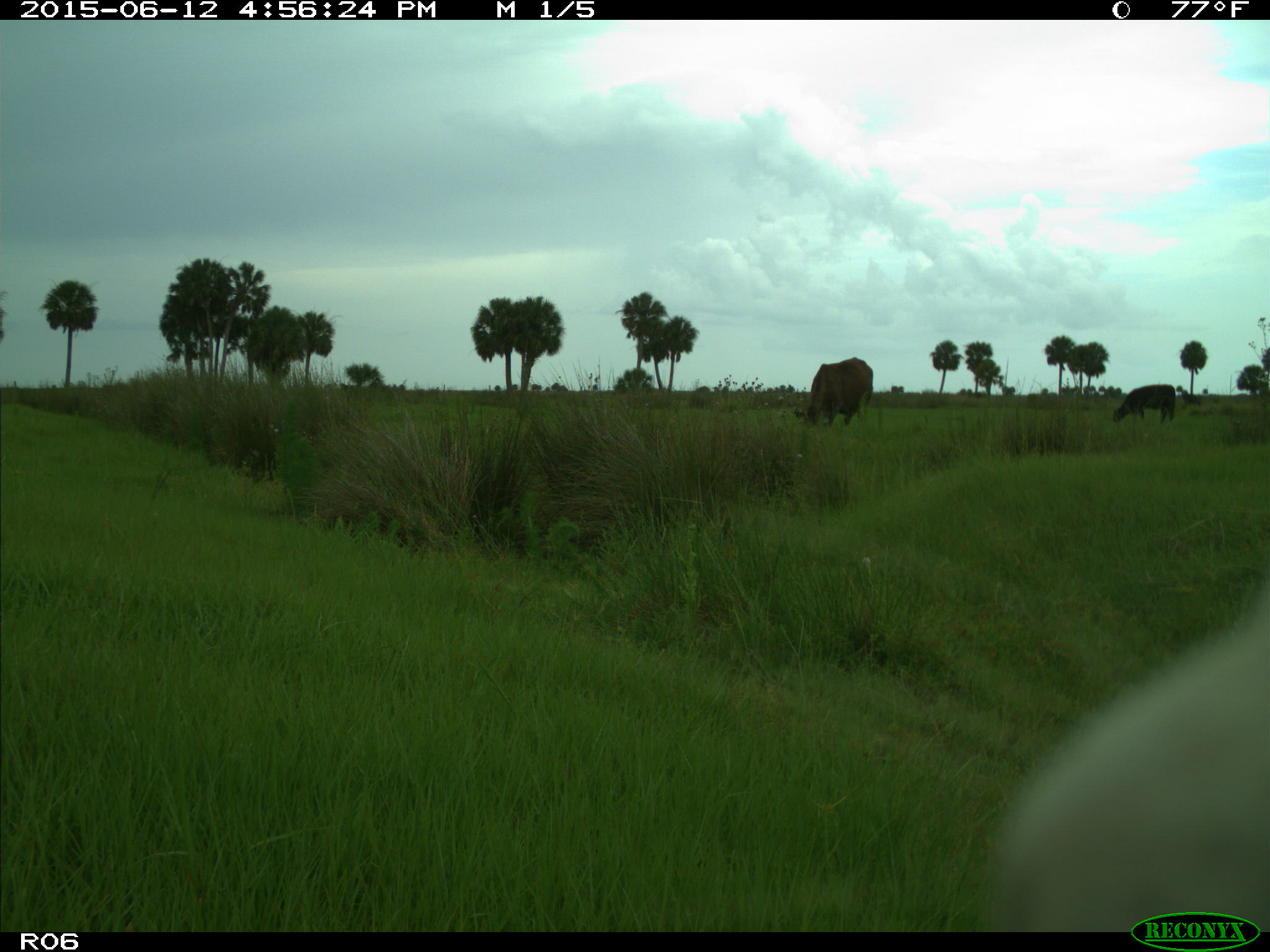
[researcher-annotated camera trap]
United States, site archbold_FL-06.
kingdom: Animalia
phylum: Chordata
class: Mammalia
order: Artiodactyla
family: Bovidae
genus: Bos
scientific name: Bos taurus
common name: domestic cow